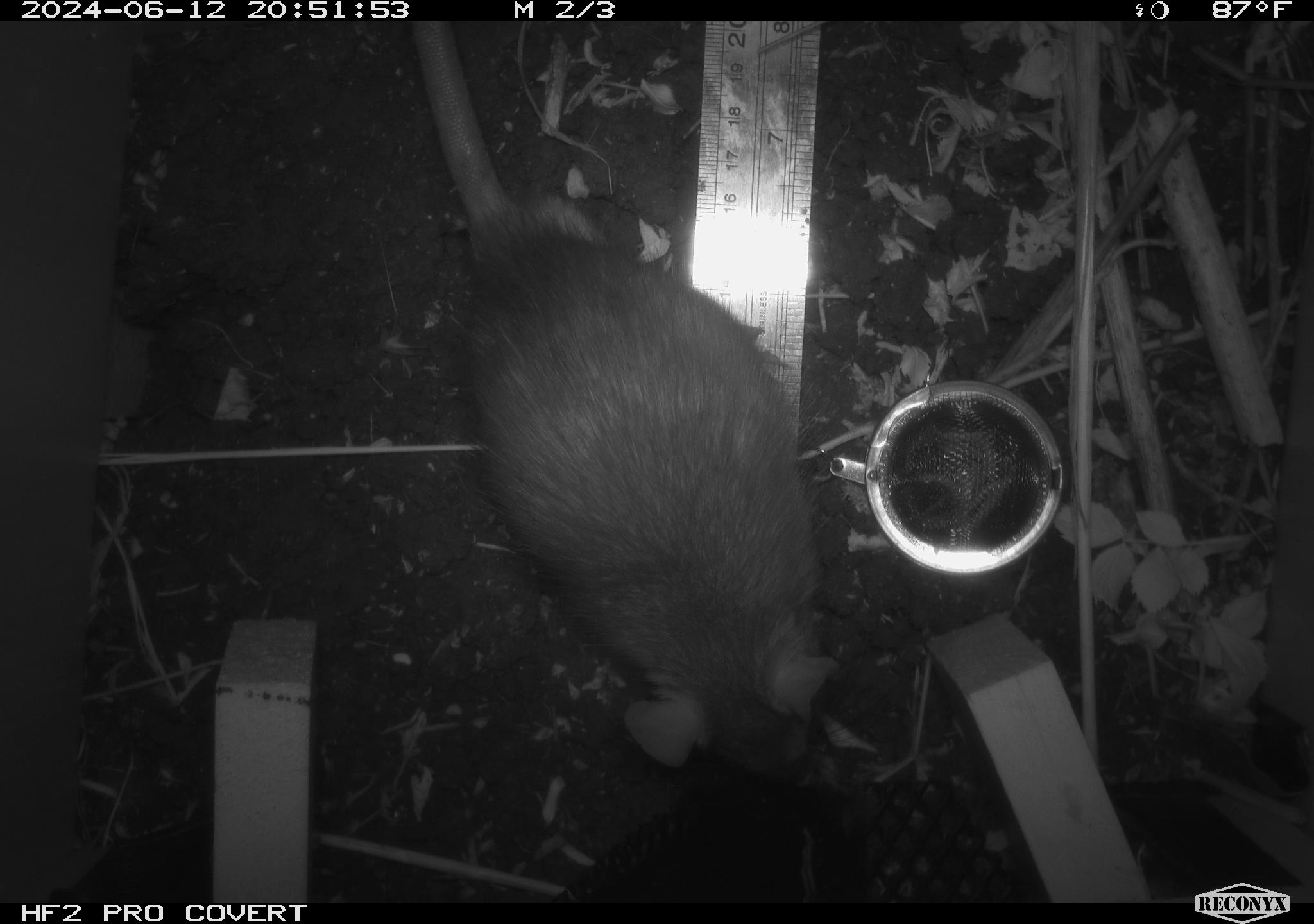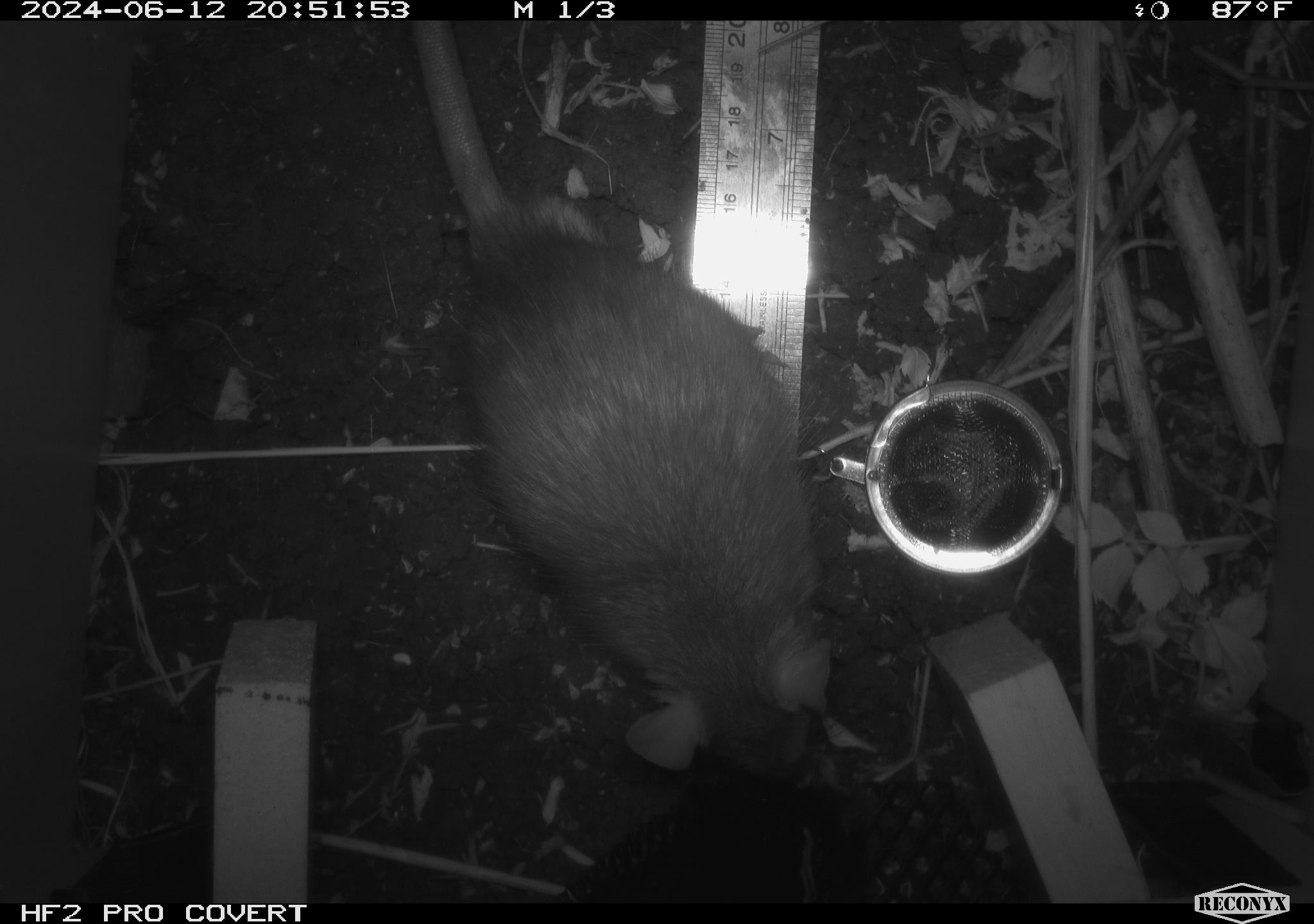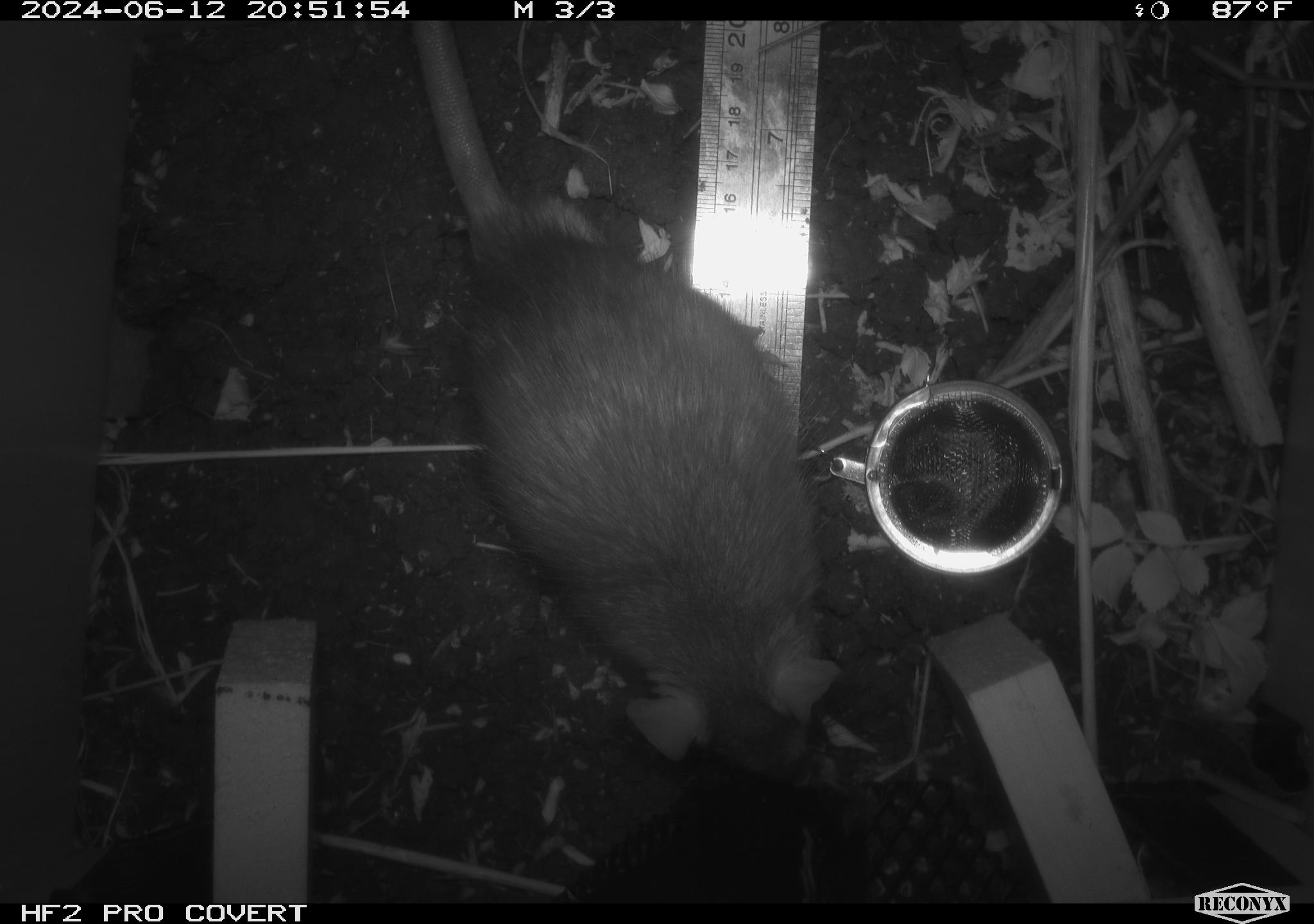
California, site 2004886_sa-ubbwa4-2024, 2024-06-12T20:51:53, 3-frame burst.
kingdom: Animalia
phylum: Chordata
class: Mammalia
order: Rodentia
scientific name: Rodentia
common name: woodrat or rat or mouse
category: woodrat or rat or mouse species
Woodrat or rat or mouse species (woodrat or rat or mouse) (Rodentia).